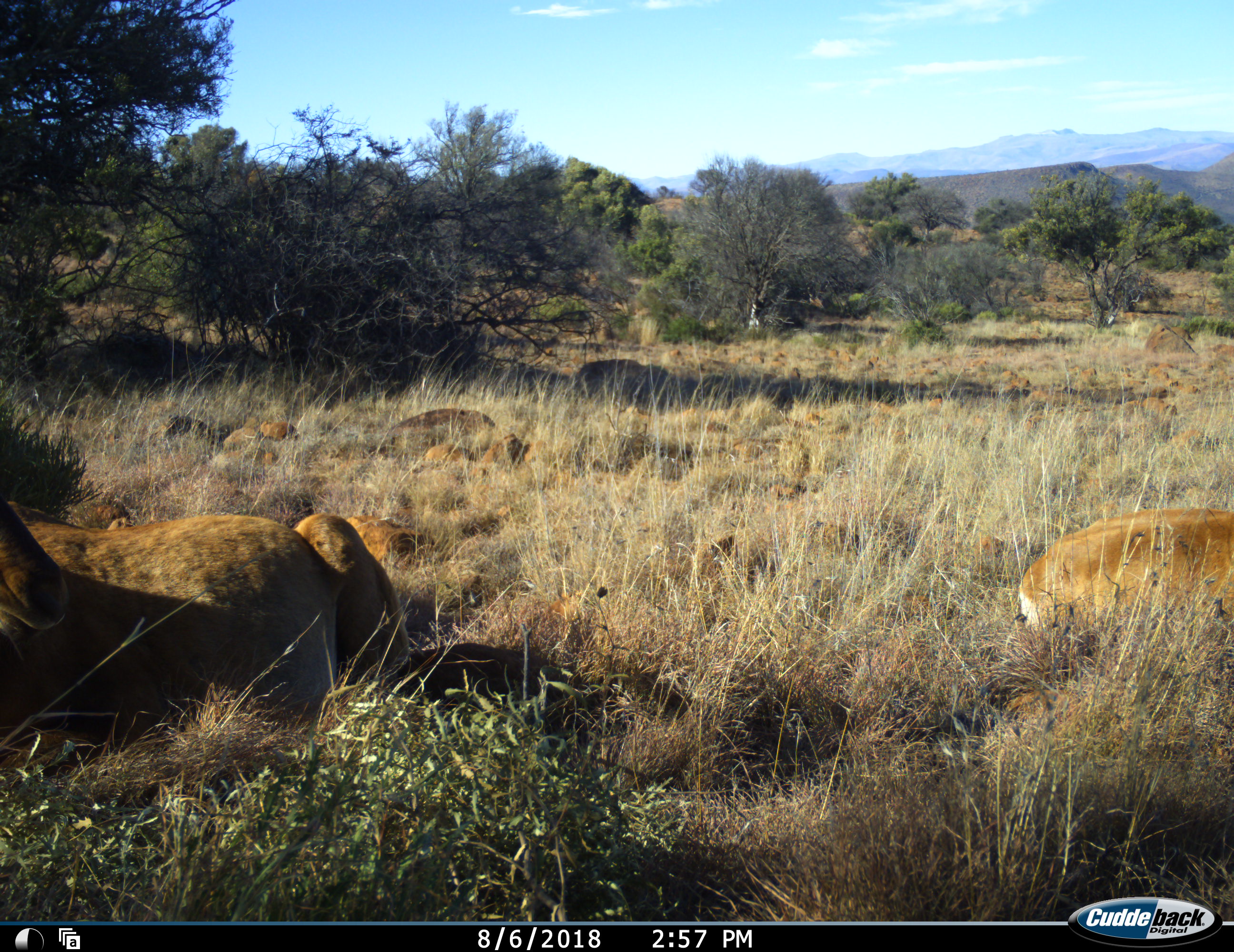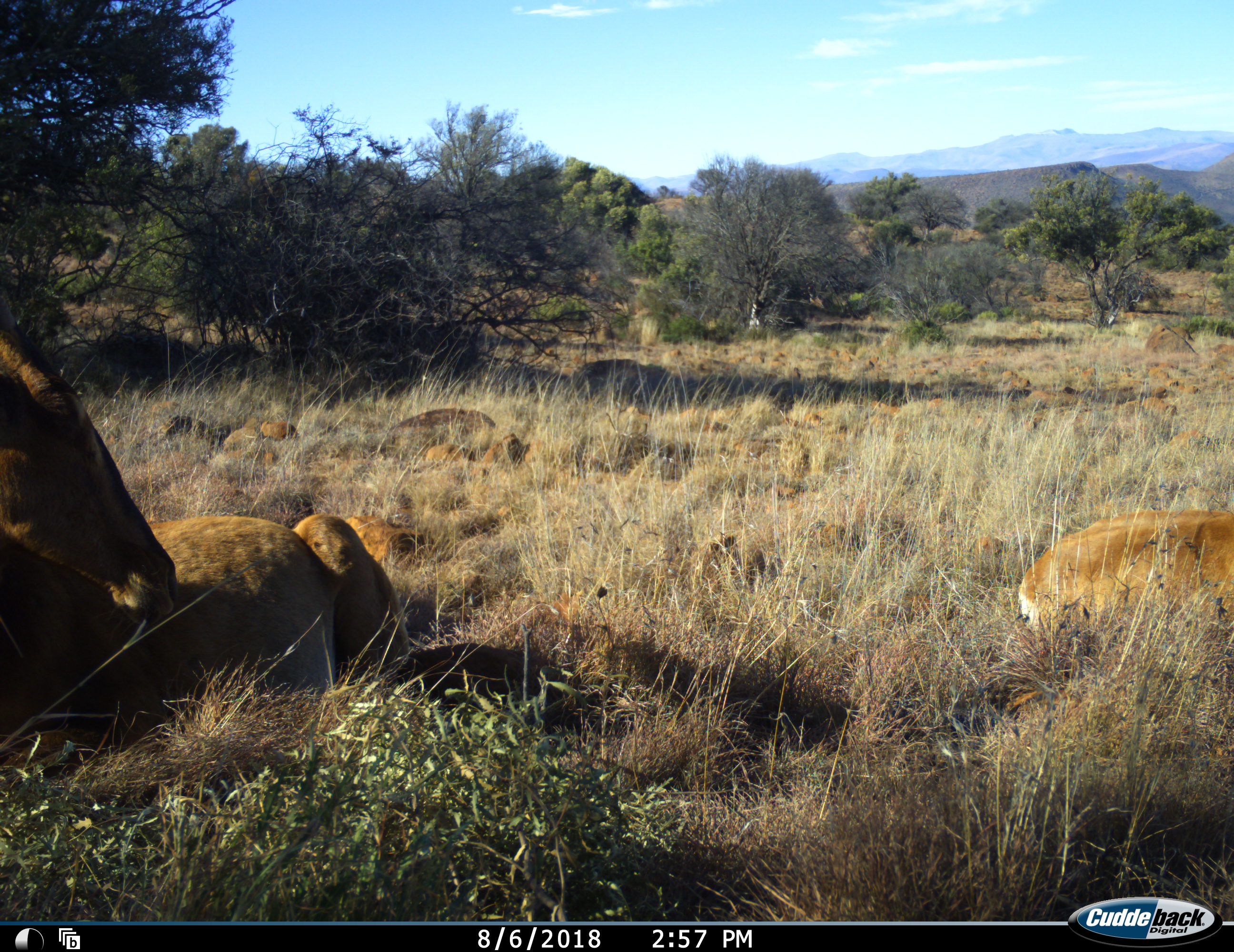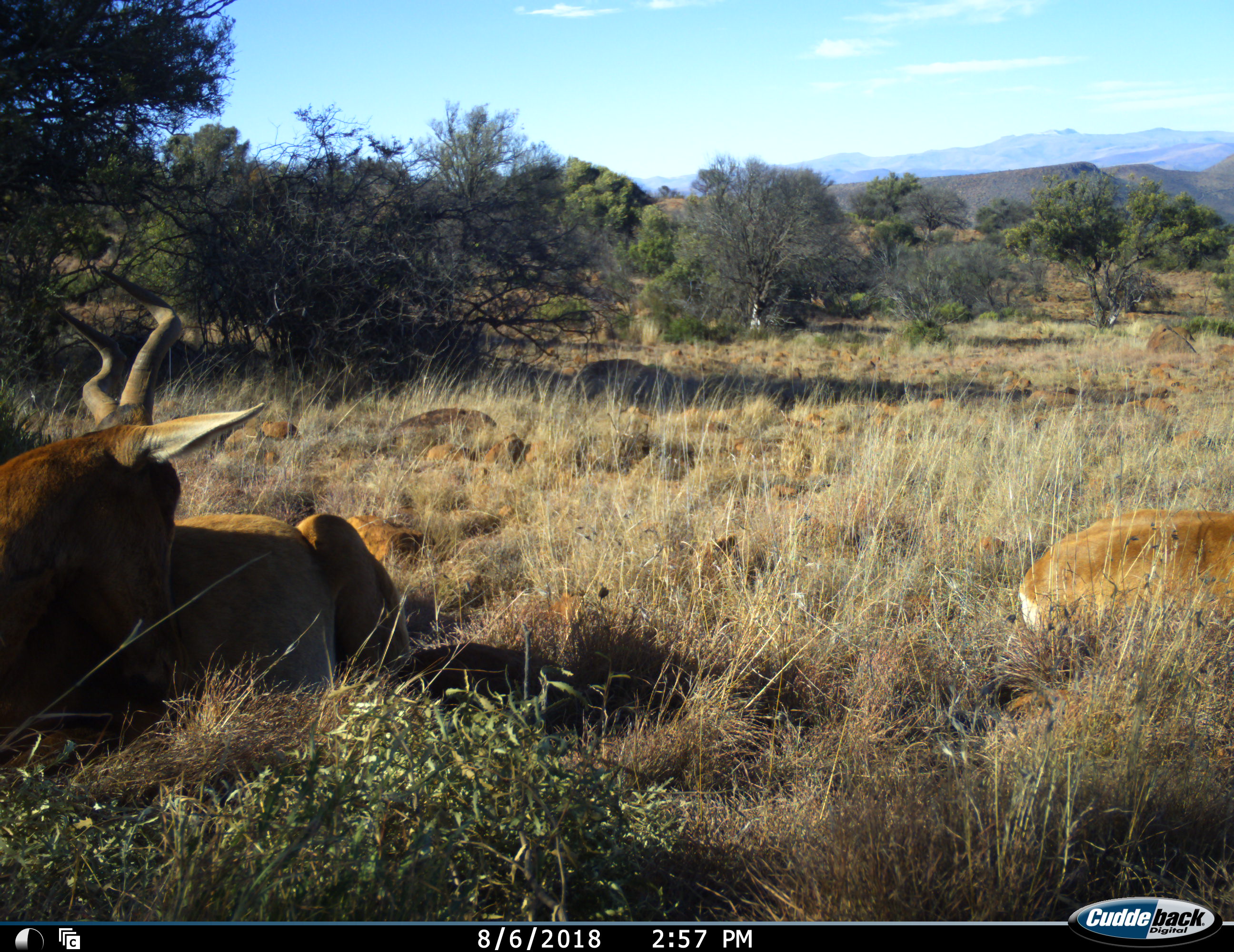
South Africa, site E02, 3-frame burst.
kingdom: Animalia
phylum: Chordata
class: Mammalia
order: Artiodactyla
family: Bovidae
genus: Alcelaphus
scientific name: Alcelaphus buselaphus caama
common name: red hartebeest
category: hartebeestred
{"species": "hartebeestred (red hartebeest) (Alcelaphus buselaphus caama)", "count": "2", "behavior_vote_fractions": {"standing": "0%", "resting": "100%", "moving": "0%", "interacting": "0%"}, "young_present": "14%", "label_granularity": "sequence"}